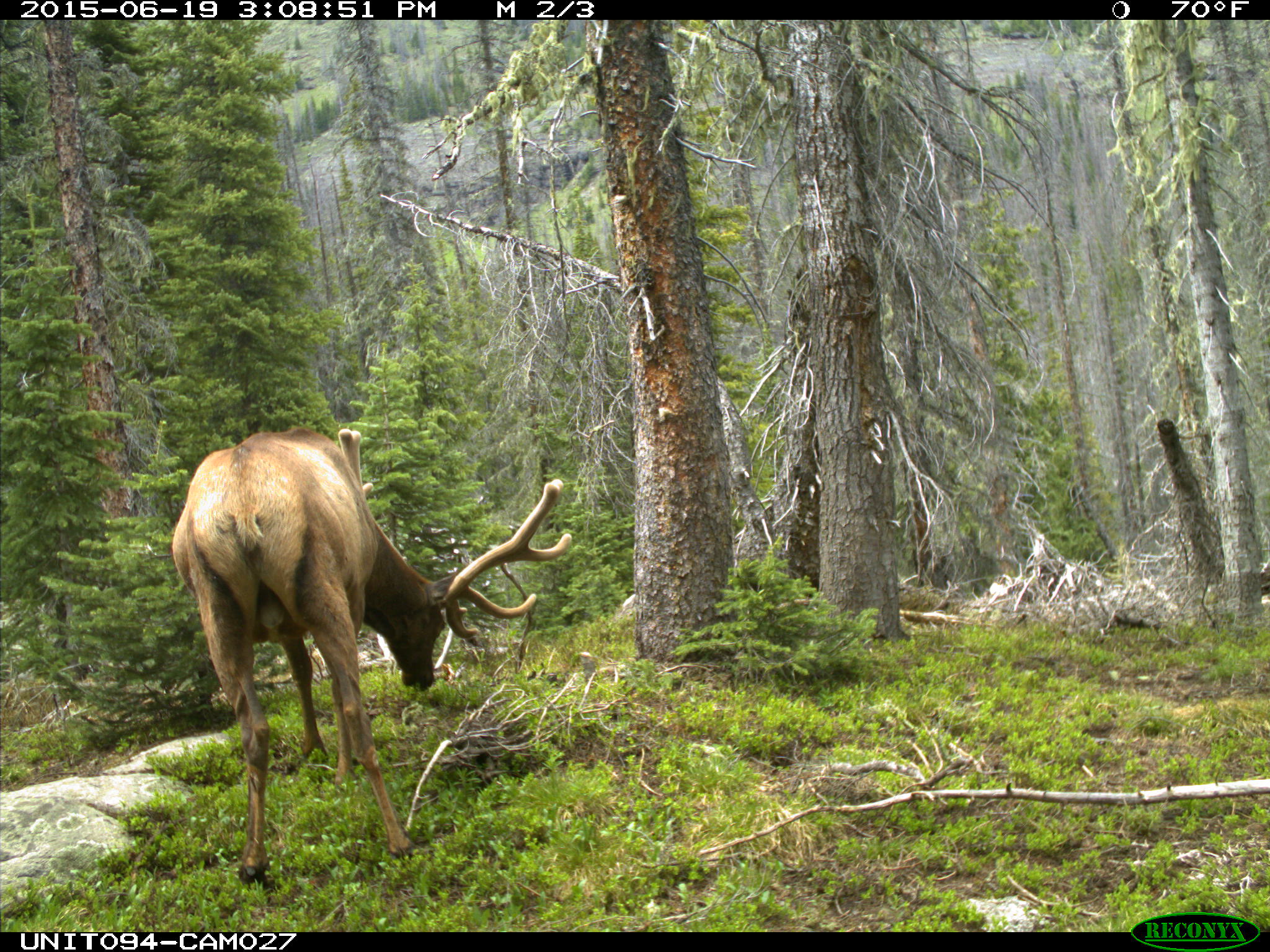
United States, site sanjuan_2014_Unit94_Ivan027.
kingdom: Animalia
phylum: Chordata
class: Mammalia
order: Artiodactyla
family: Cervidae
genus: Cervus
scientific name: Cervus elaphus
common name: red deer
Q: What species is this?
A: Cervus elaphus (red deer).